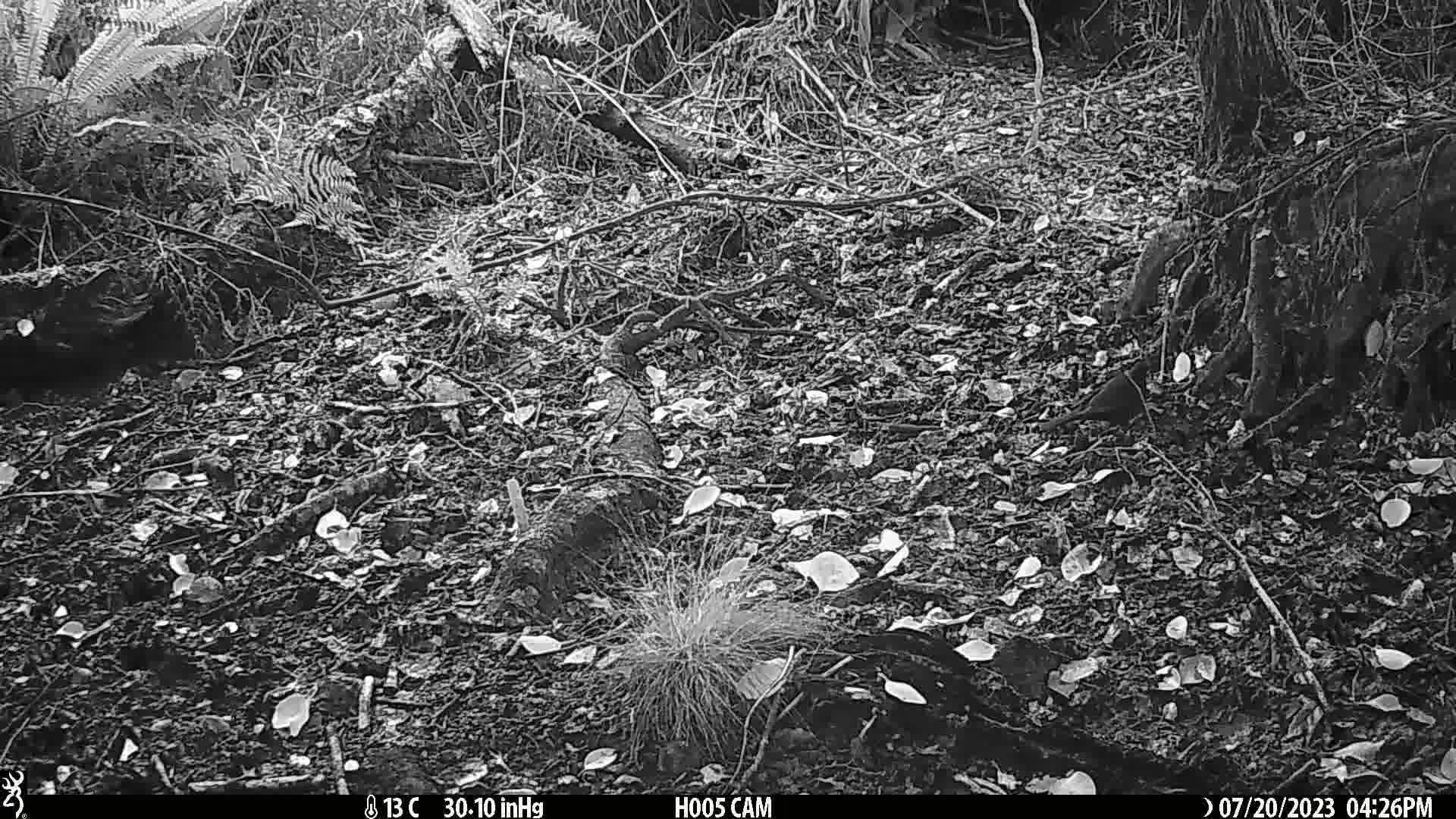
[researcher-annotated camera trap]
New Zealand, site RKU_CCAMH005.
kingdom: Animalia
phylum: Chordata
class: Aves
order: Passeriformes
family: Turdidae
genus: Turdus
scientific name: Turdus merula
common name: eurasian blackbird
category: blackbird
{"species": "blackbird (eurasian blackbird) (Turdus merula)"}